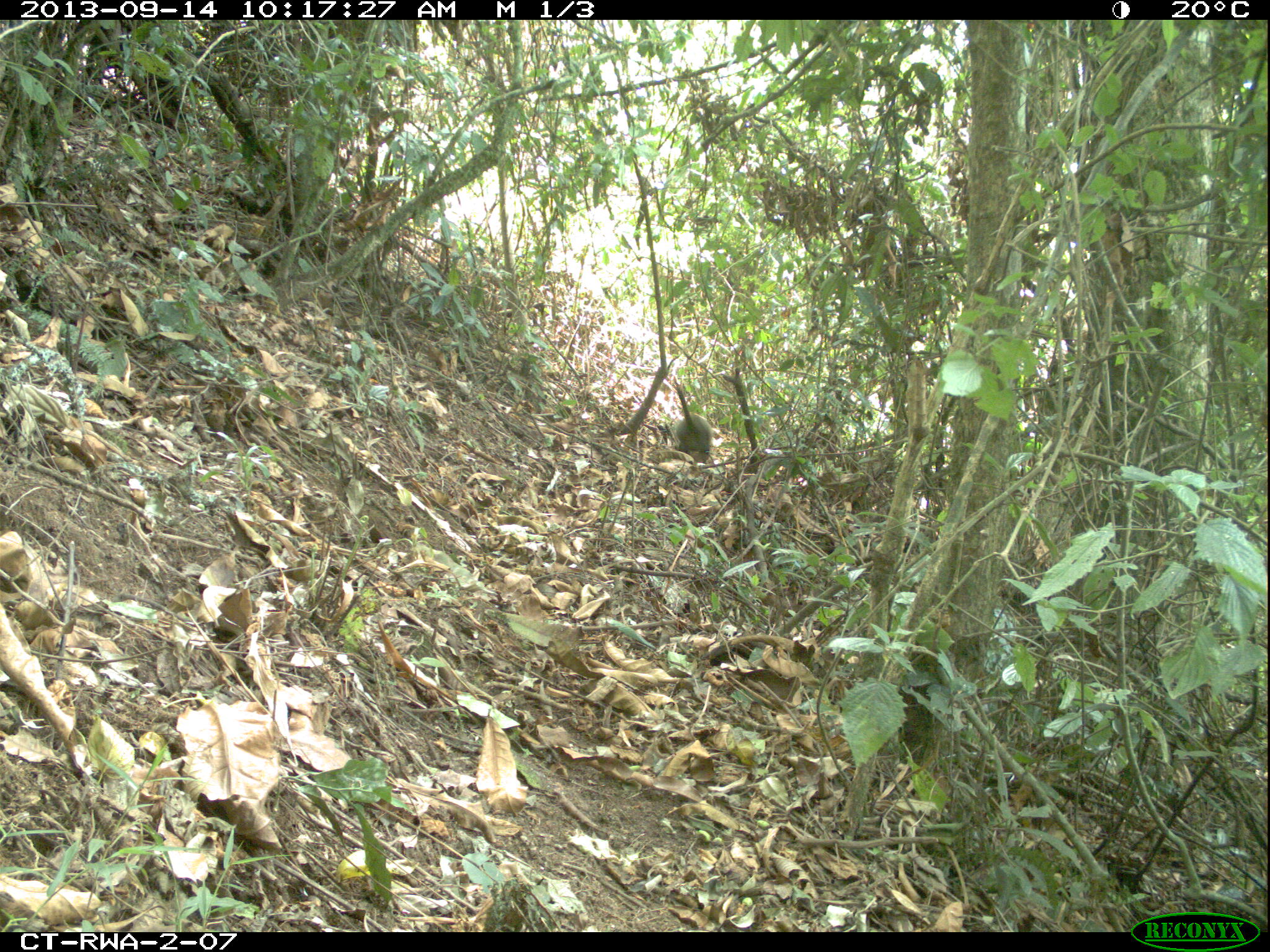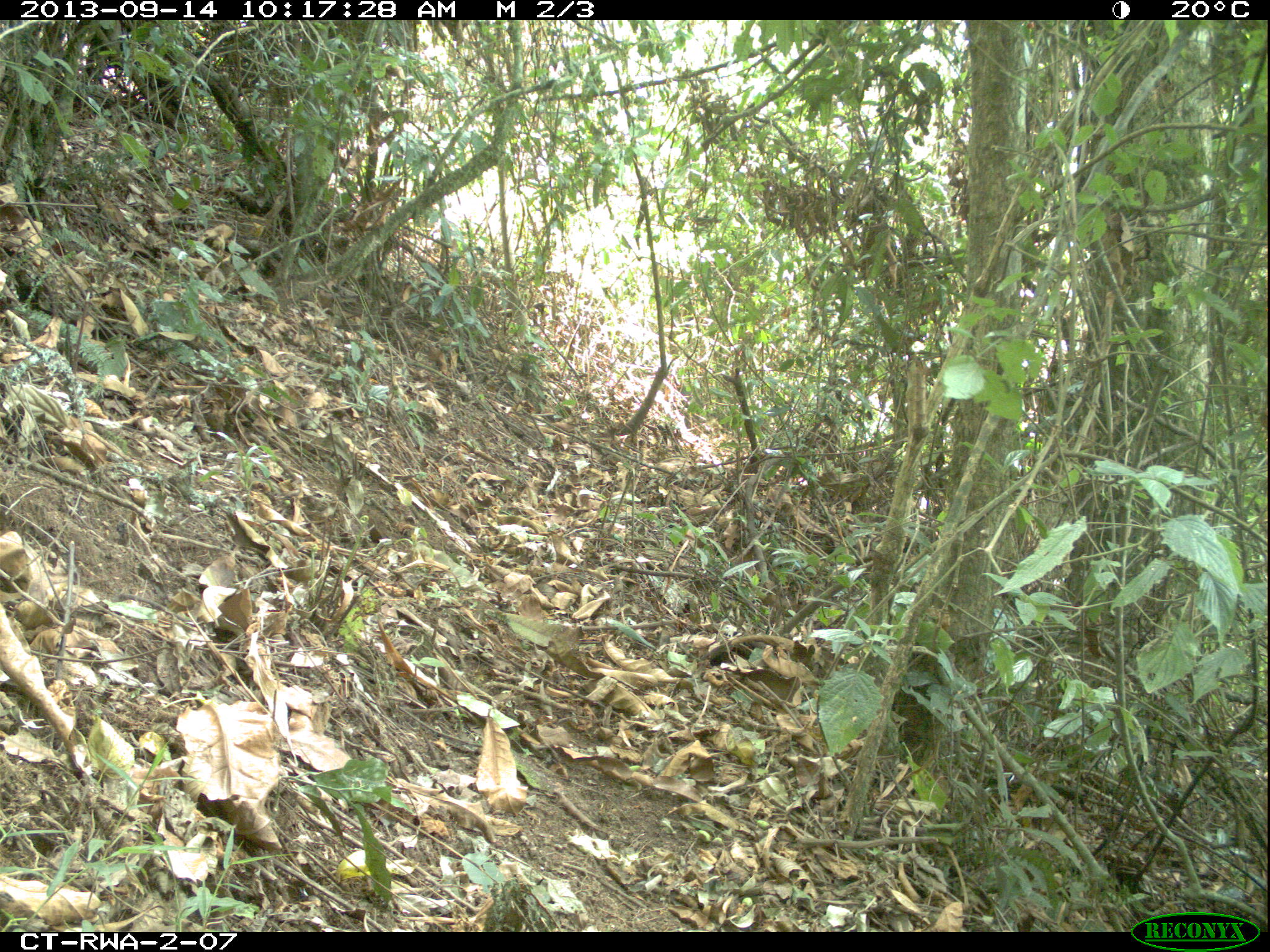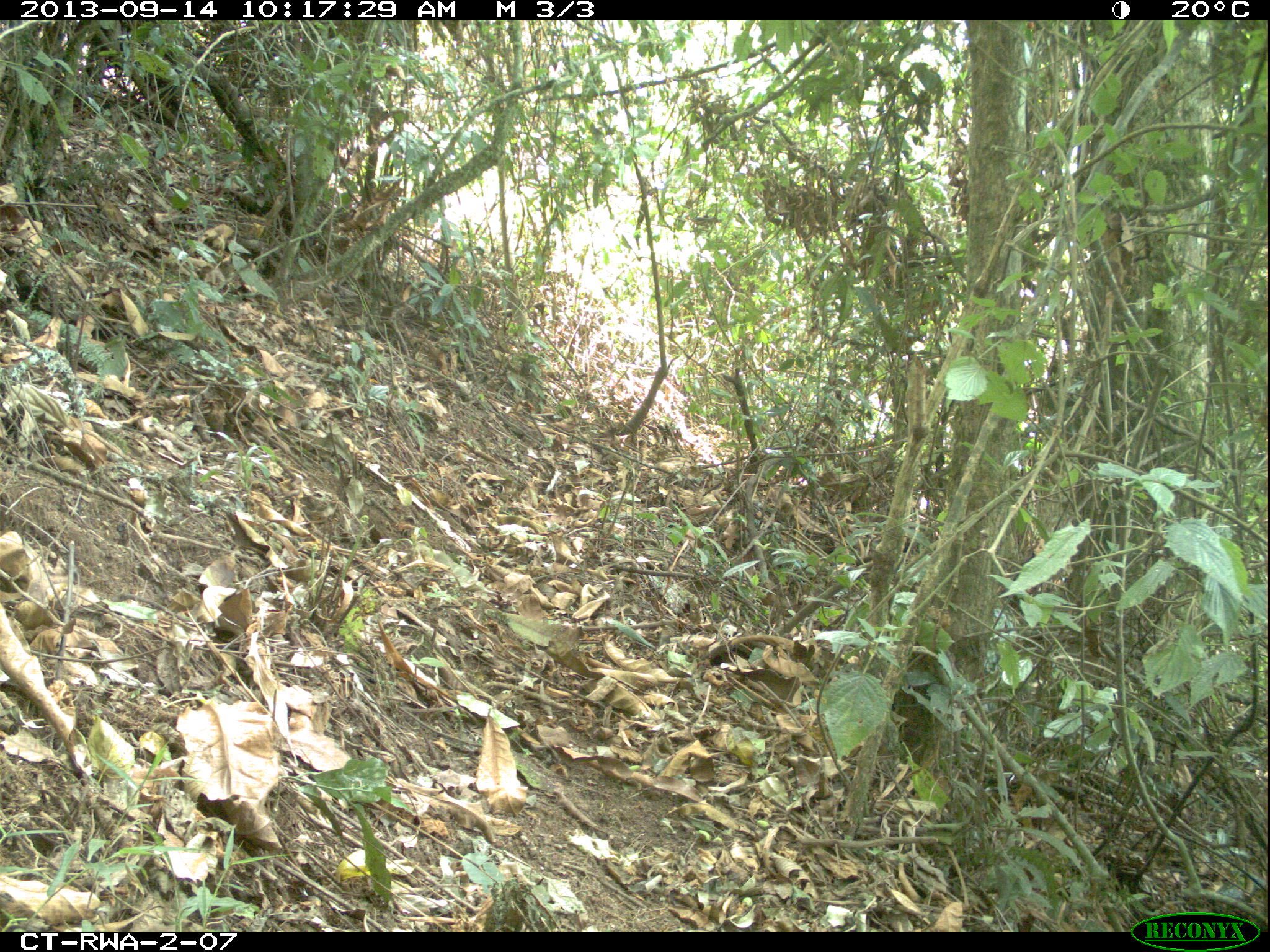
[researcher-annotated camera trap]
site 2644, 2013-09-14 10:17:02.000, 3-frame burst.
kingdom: Animalia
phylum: Chordata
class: Mammalia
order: Primates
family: Cercopithecidae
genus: Cercopithecus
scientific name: Cercopithecus mitis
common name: blue monkey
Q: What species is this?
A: Cercopithecus mitis (blue monkey).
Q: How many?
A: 1.